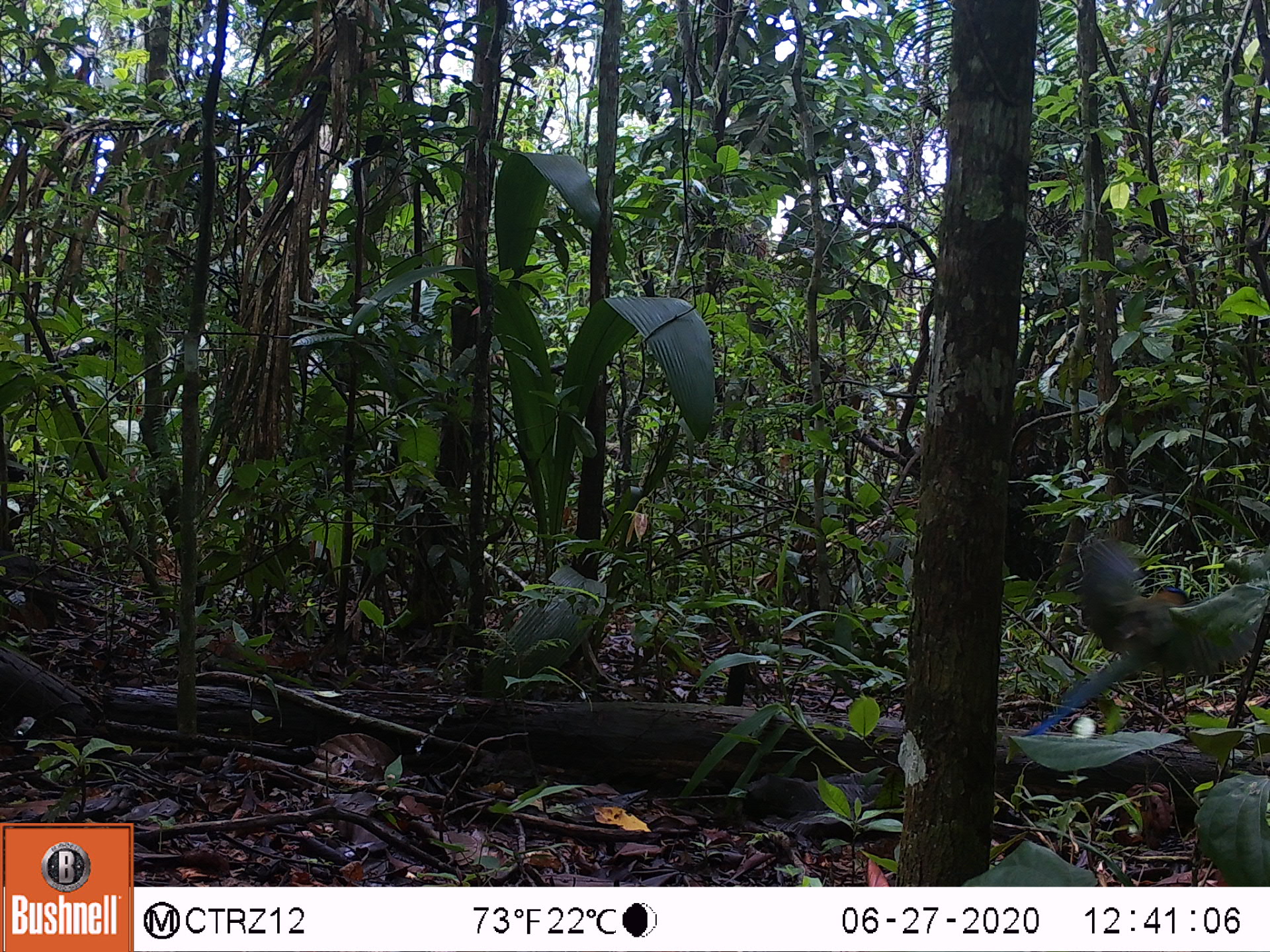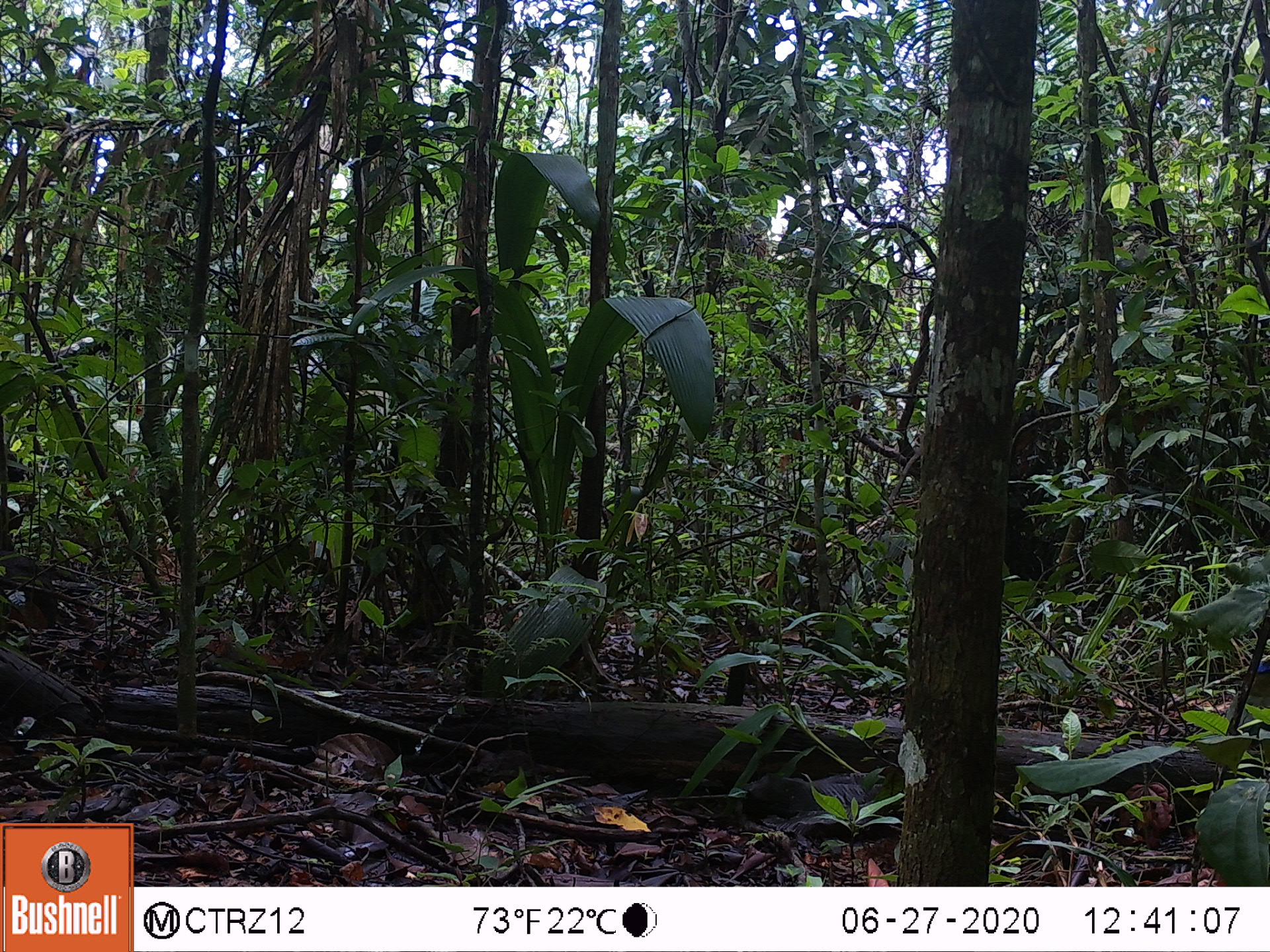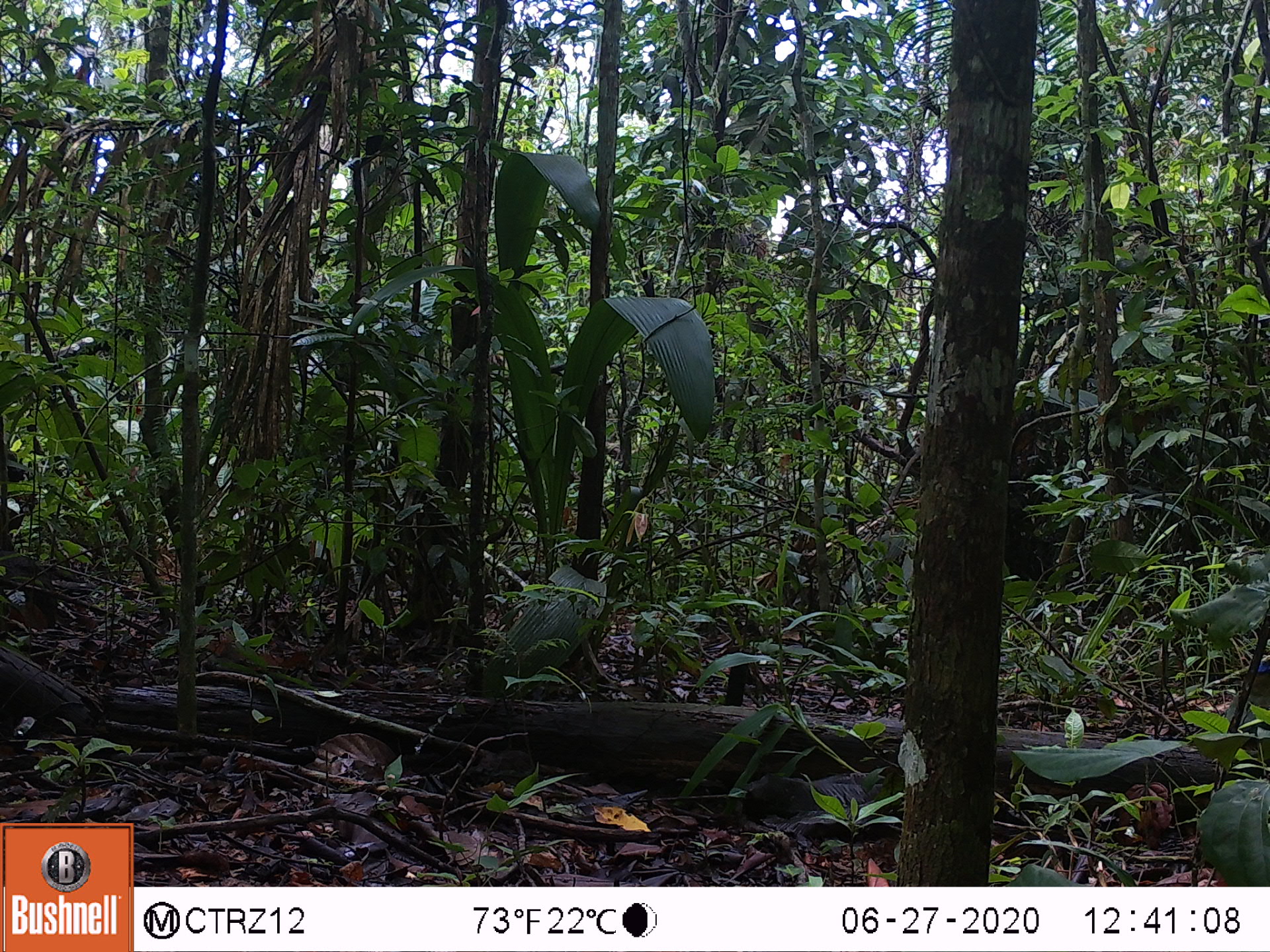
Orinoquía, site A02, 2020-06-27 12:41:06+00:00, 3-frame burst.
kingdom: Animalia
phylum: Chordata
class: Aves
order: Coraciiformes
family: Momotidae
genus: Momotus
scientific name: Momotus momota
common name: amazonian motmot